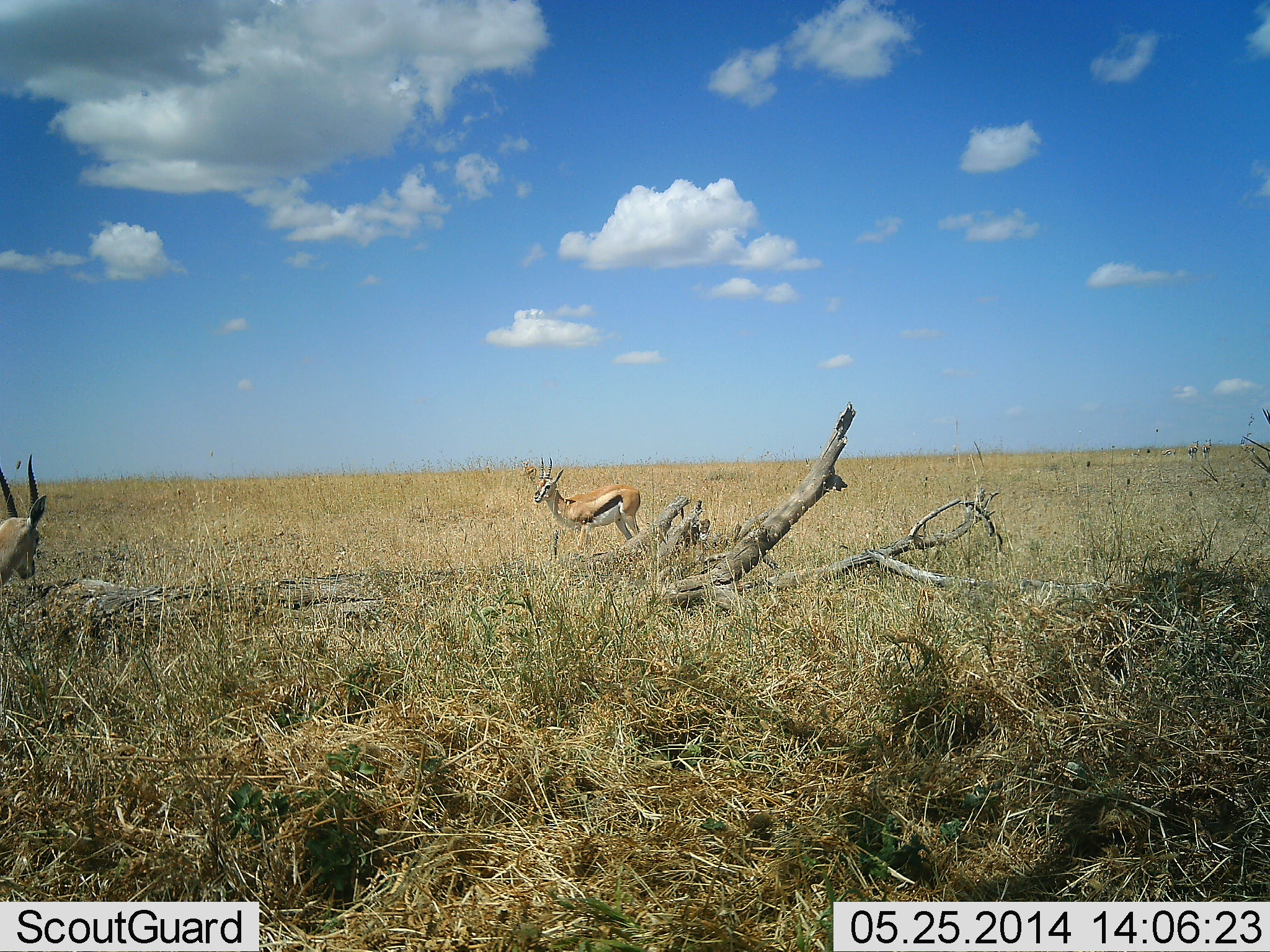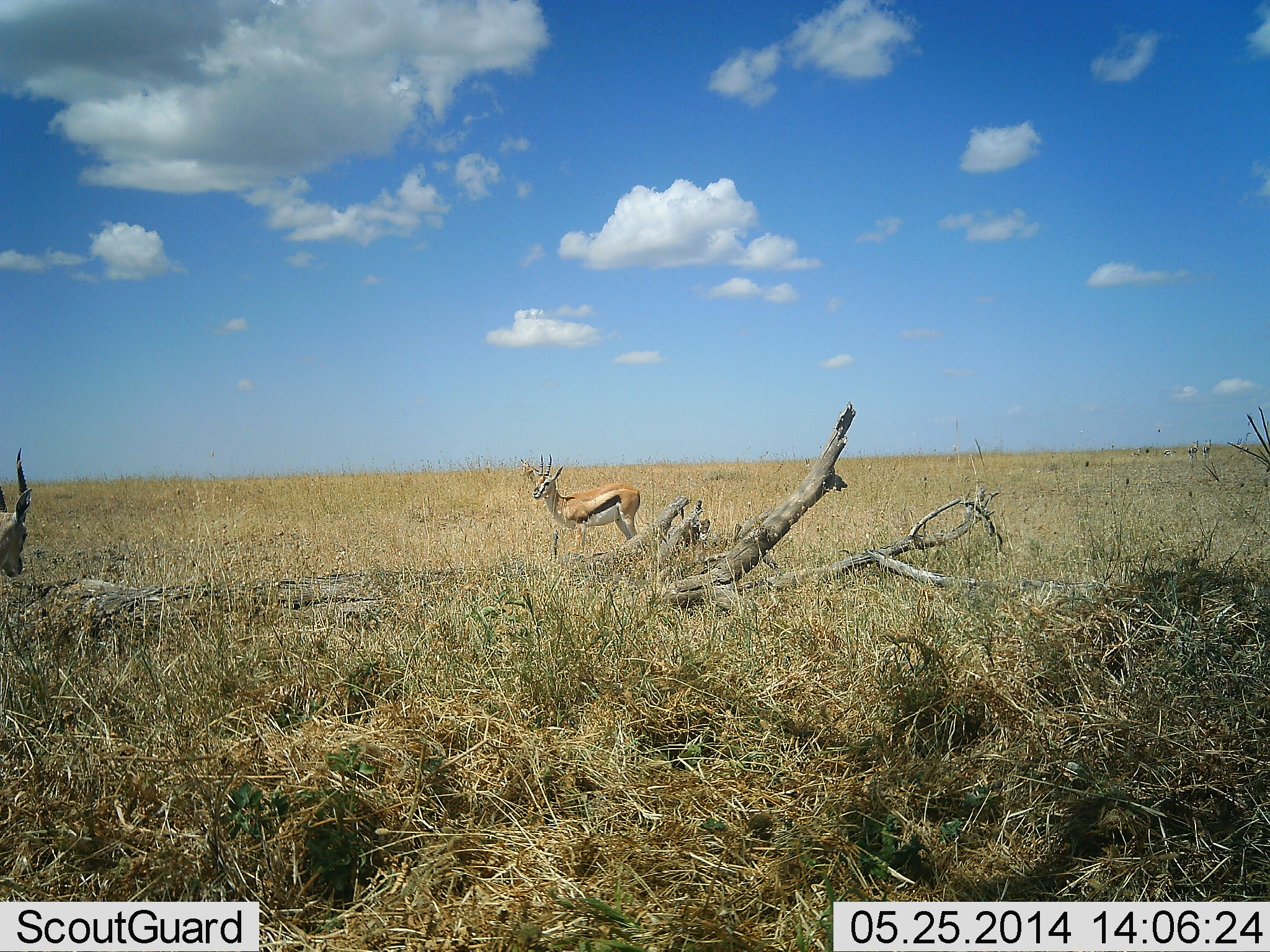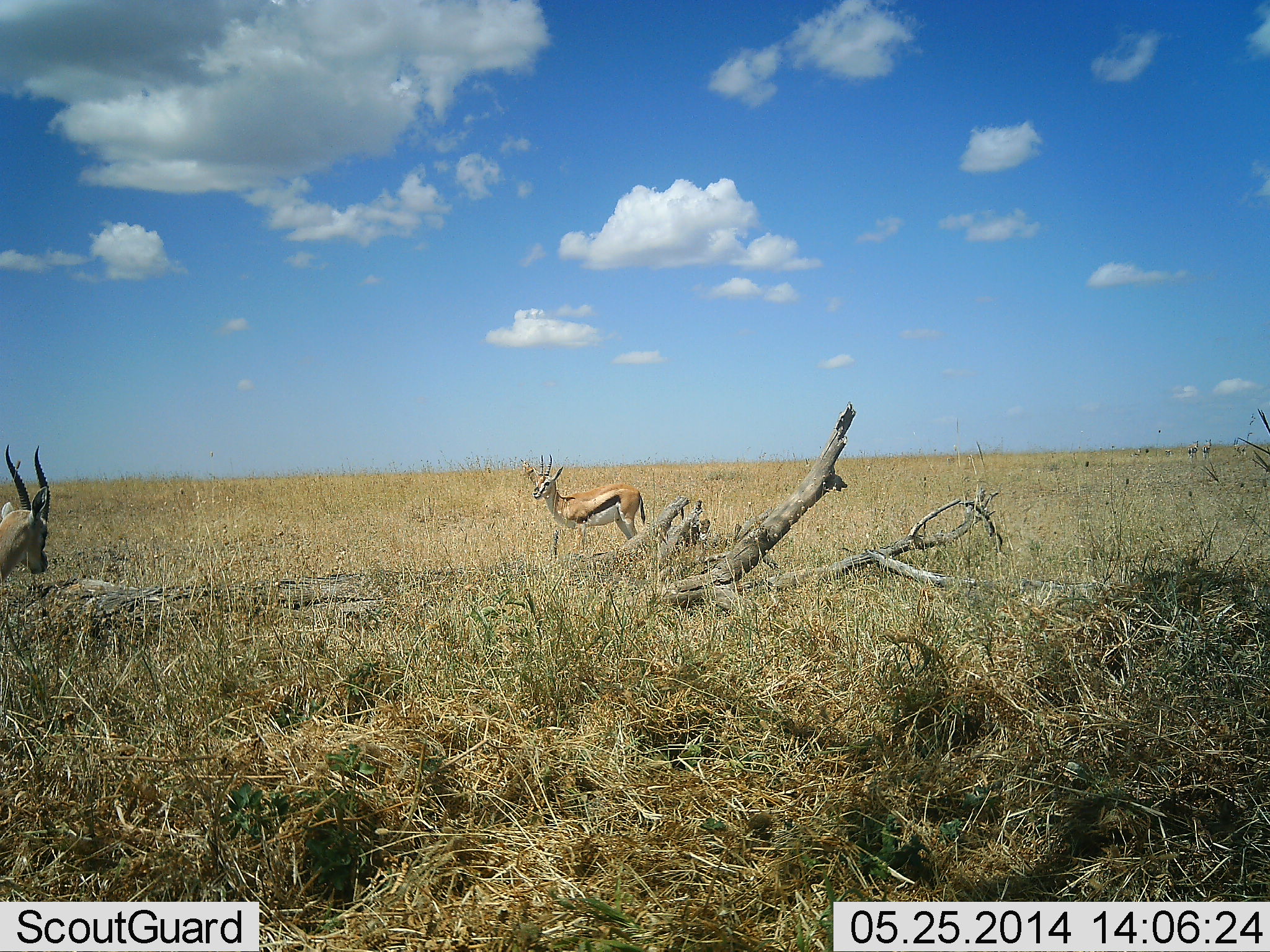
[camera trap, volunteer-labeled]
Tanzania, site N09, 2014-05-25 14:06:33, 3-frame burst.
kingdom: Animalia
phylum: Chordata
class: Mammalia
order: Artiodactyla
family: Bovidae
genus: Eudorcas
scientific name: Eudorcas thomsonii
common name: thomson's gazelle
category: gazellethomsons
Gazellethomsons (thomson's gazelle) (Eudorcas thomsonii), count 2. Behavior (volunteer vote fractions): standing 92%, resting 0%, moving 17%, interacting 0%. Young present (vote fraction): 0%. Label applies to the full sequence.